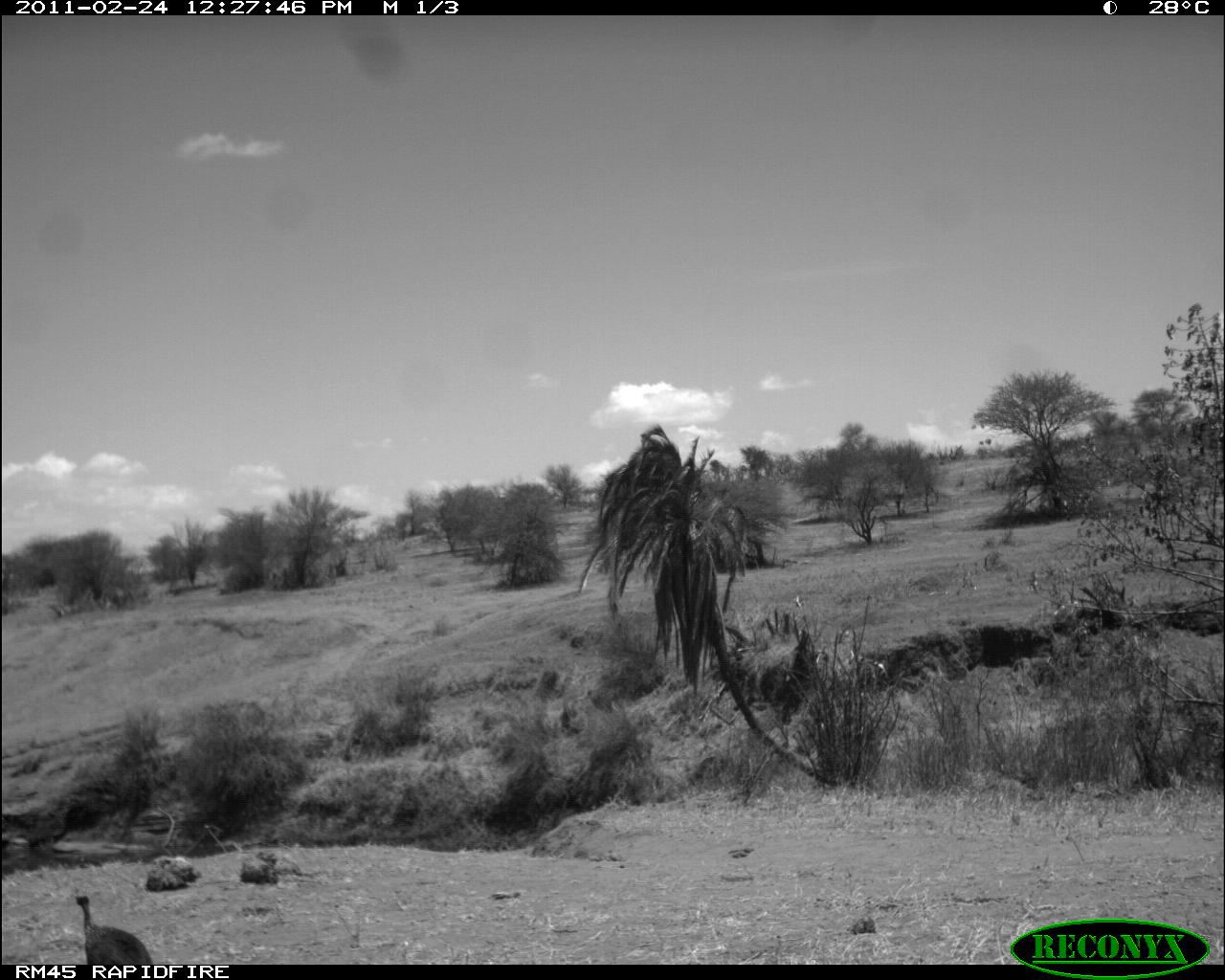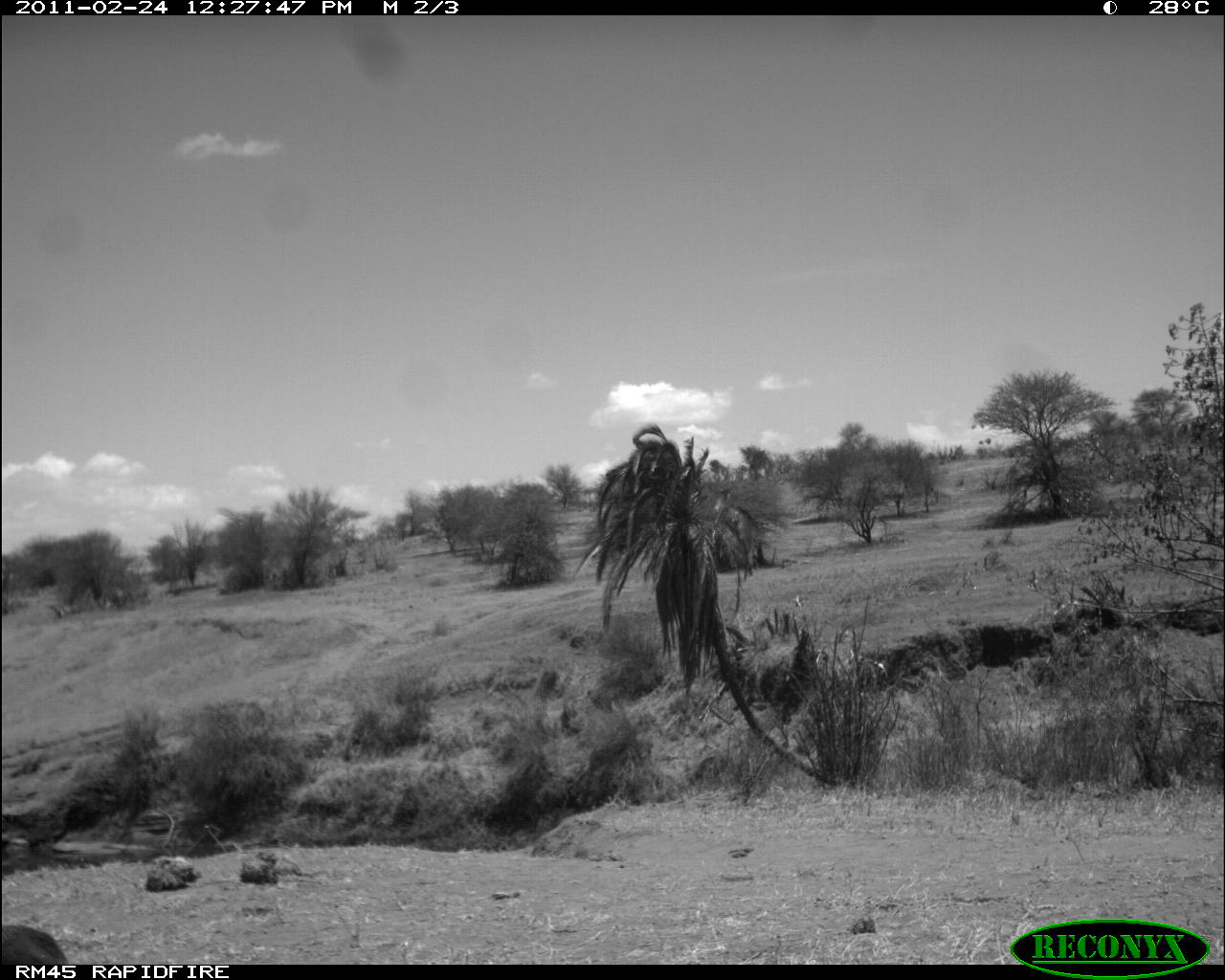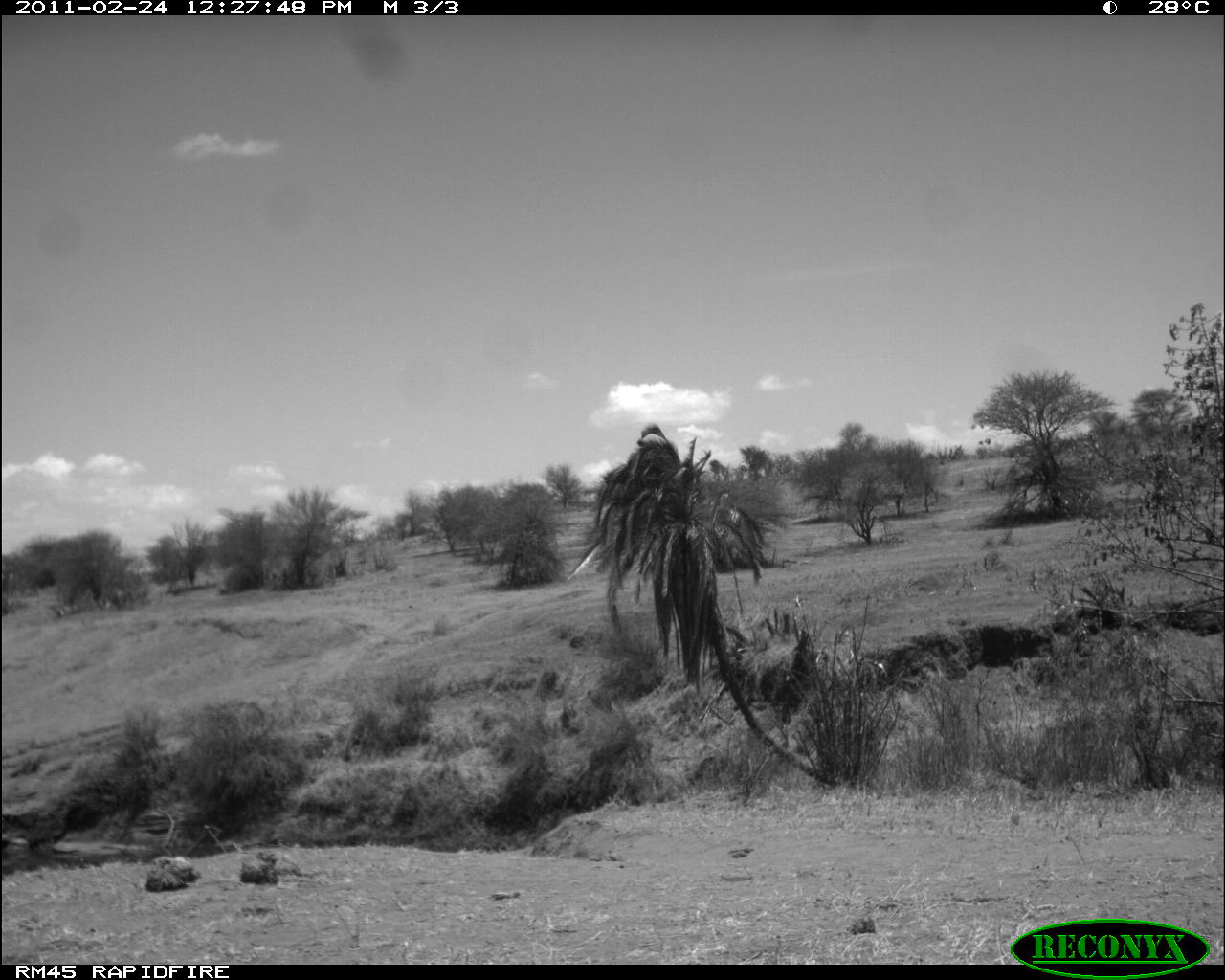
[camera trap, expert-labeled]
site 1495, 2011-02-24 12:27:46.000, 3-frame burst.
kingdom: Animalia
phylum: Chordata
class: Aves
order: Galliformes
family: Numididae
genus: Acryllium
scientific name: Acryllium vulturinum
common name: vulturine guineafowl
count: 1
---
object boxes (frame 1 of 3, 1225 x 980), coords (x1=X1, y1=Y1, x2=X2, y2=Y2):
acryllium vulturinum: (x1=71, y1=893, x2=153, y2=964)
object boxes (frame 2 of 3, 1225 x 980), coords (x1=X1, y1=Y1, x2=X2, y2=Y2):
acryllium vulturinum: (x1=1, y1=925, x2=68, y2=964)